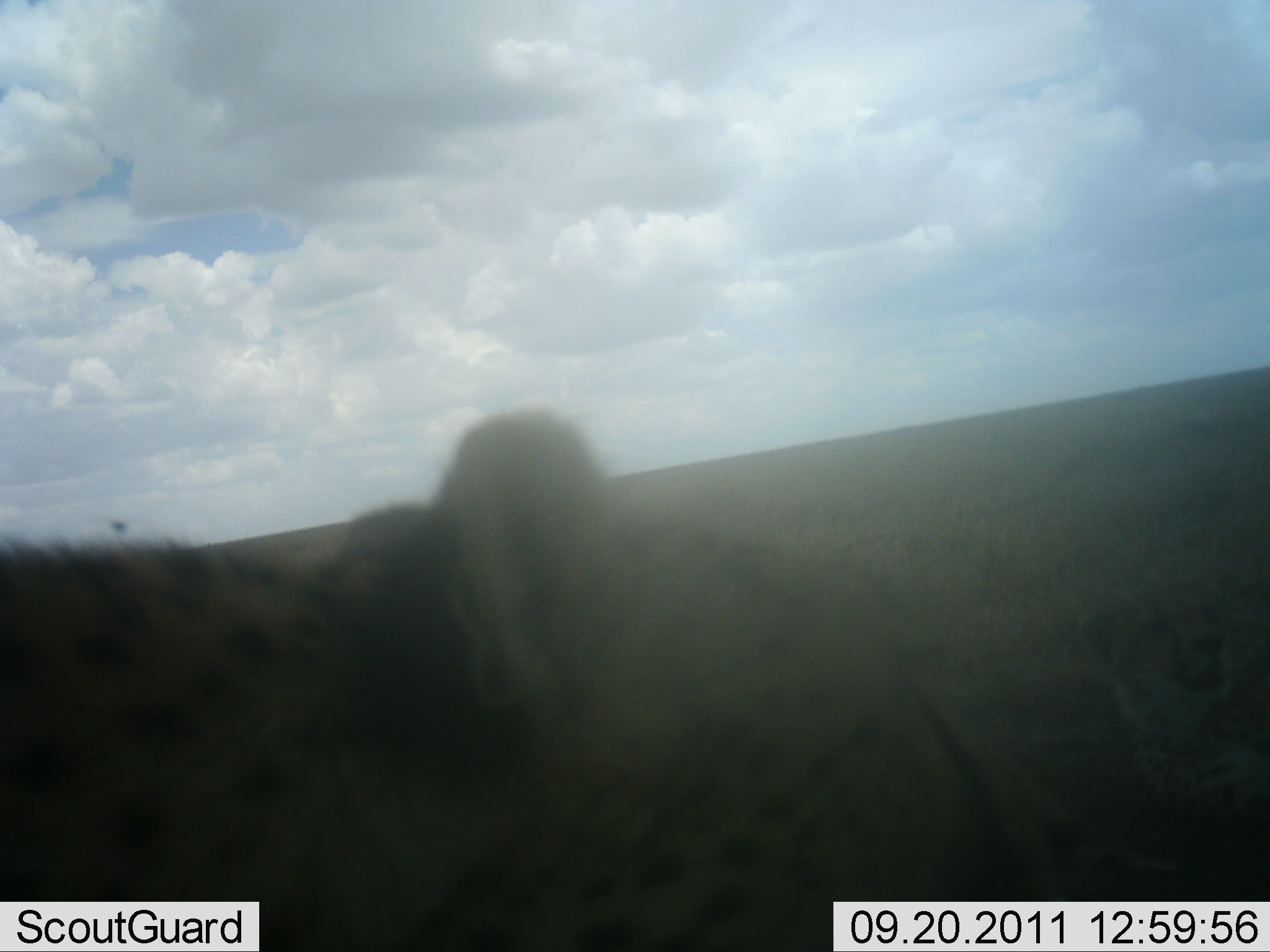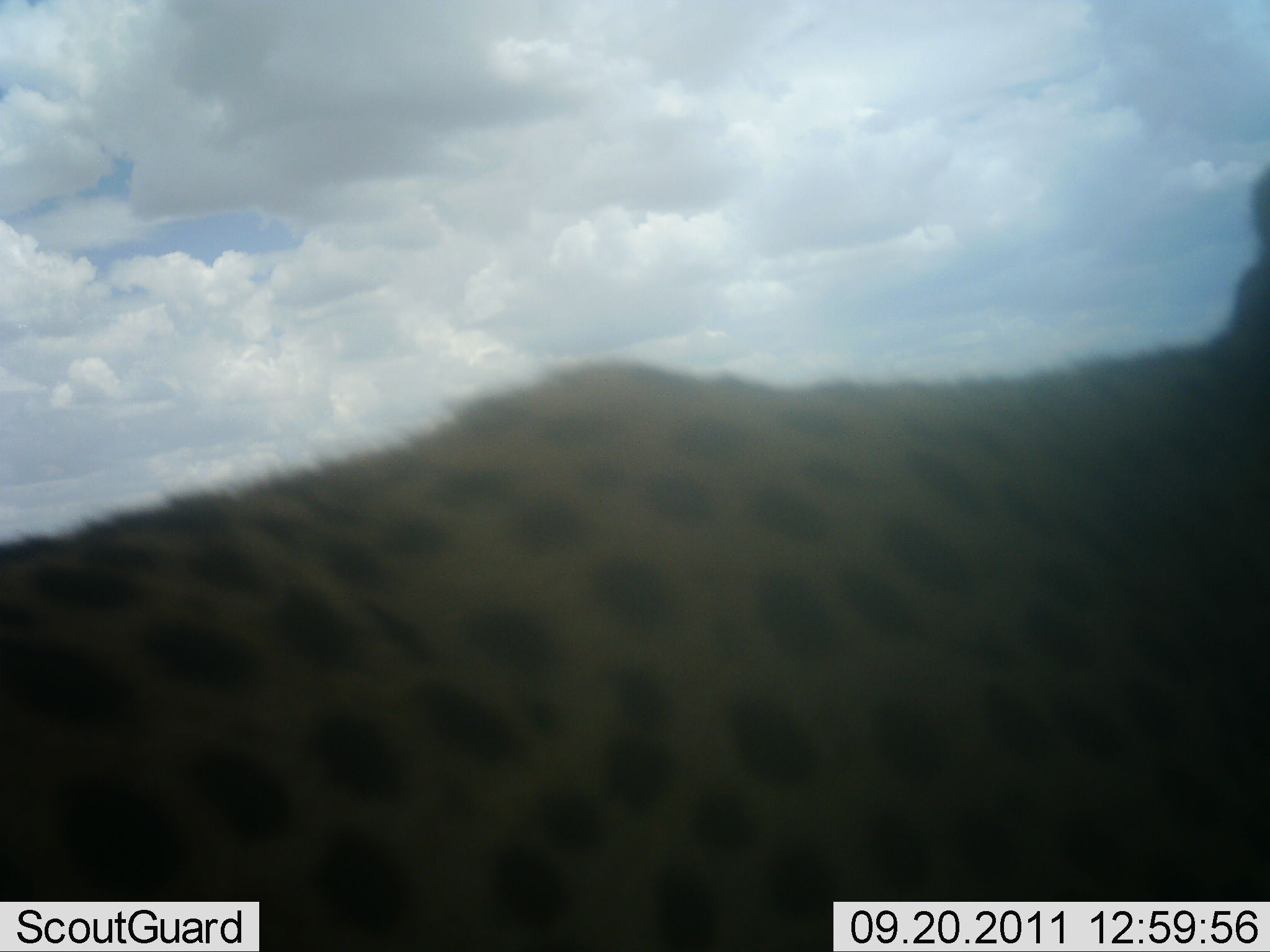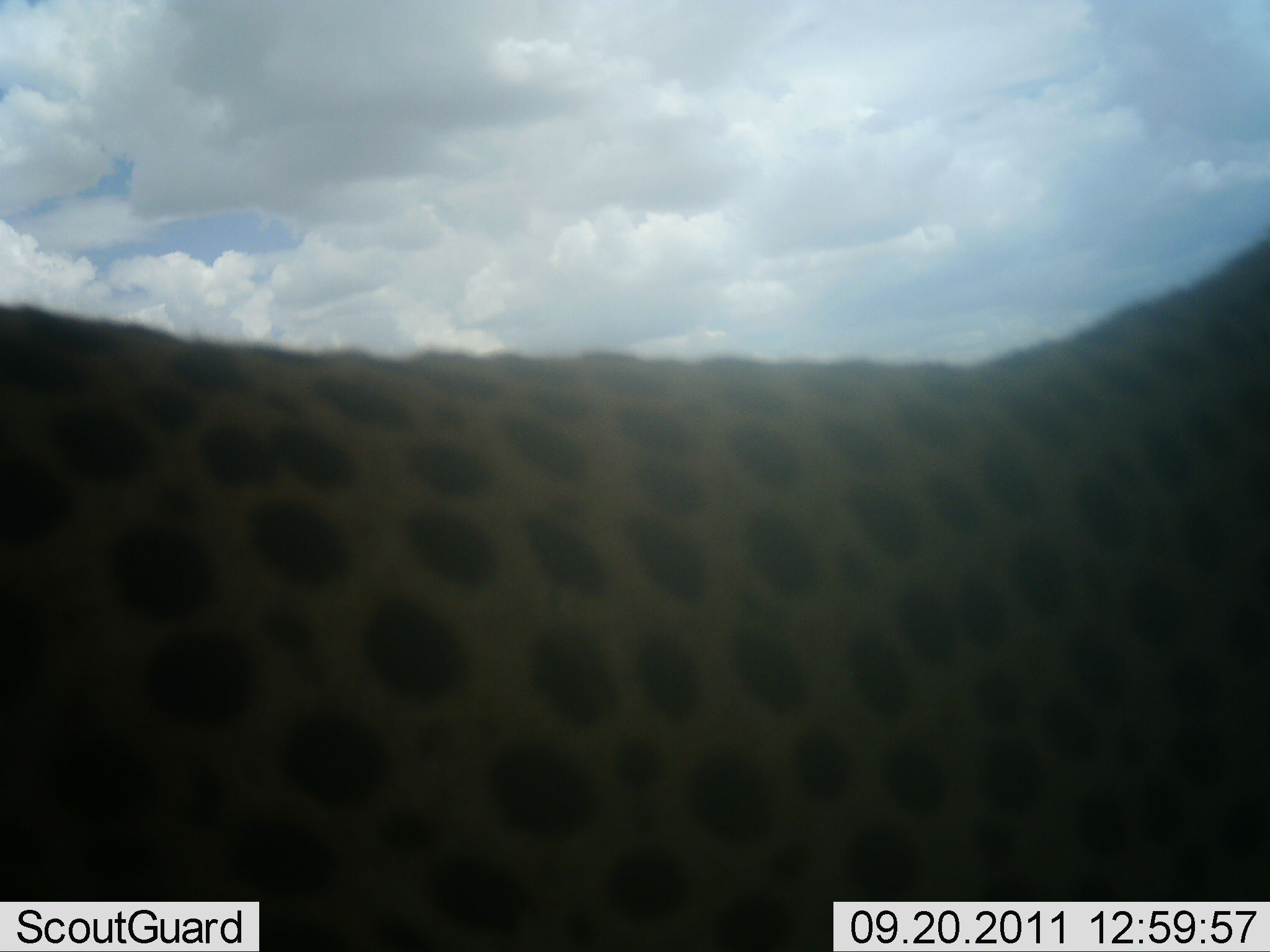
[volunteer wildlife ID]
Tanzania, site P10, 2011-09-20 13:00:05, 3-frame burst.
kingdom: Animalia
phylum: Chordata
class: Mammalia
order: Carnivora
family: Felidae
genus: Acinonyx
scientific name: Acinonyx jubatus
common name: cheetah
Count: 2.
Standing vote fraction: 8%.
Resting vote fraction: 33%.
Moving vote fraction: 83%.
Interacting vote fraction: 8%.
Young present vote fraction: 8%.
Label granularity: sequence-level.